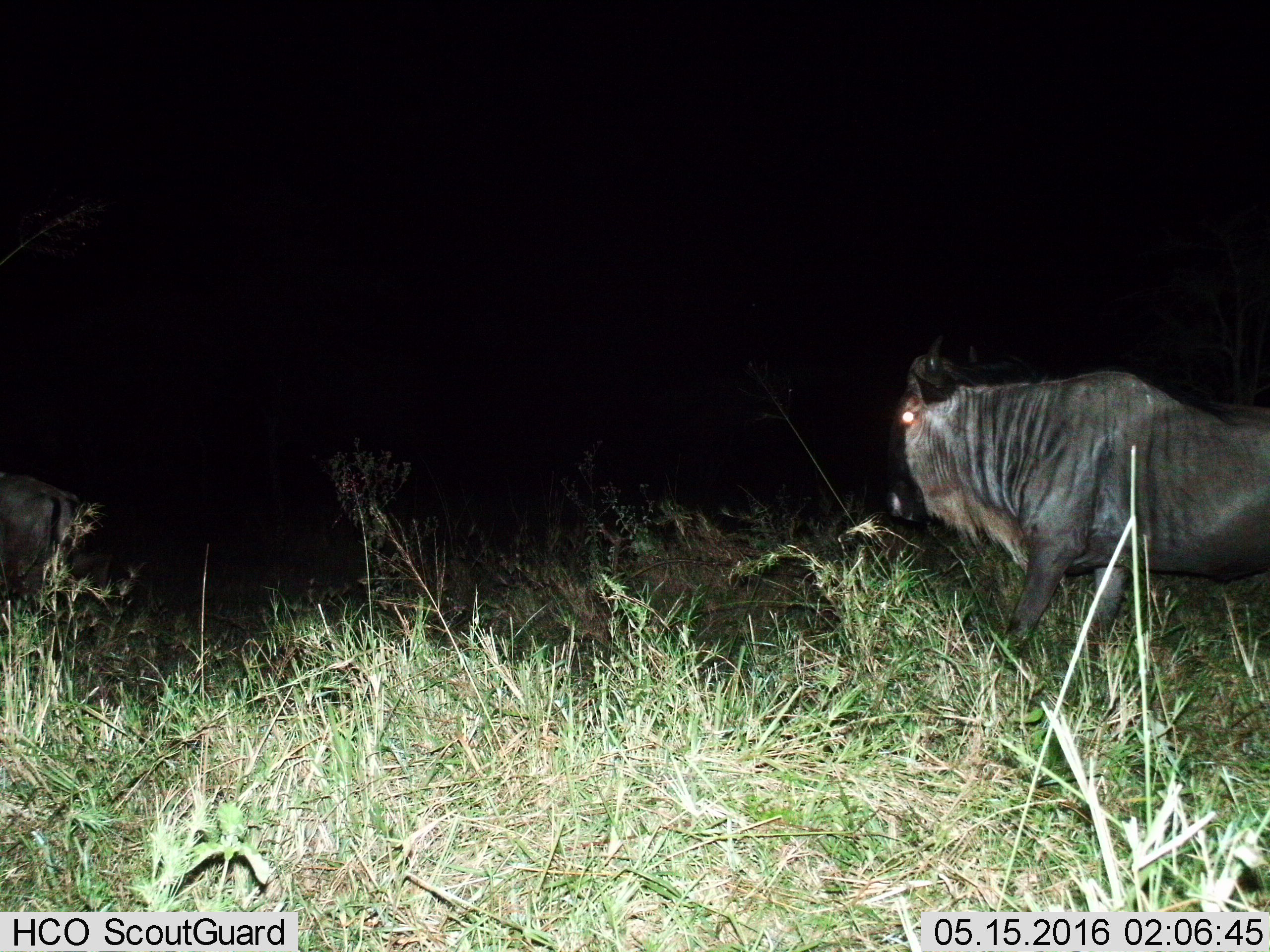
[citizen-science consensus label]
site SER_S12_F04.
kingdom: Animalia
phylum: Chordata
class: Mammalia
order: Artiodactyla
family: Bovidae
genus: Connochaetes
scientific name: Connochaetes taurinus taurinus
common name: blue wildebeest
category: wildebeestblue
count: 2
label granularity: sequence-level